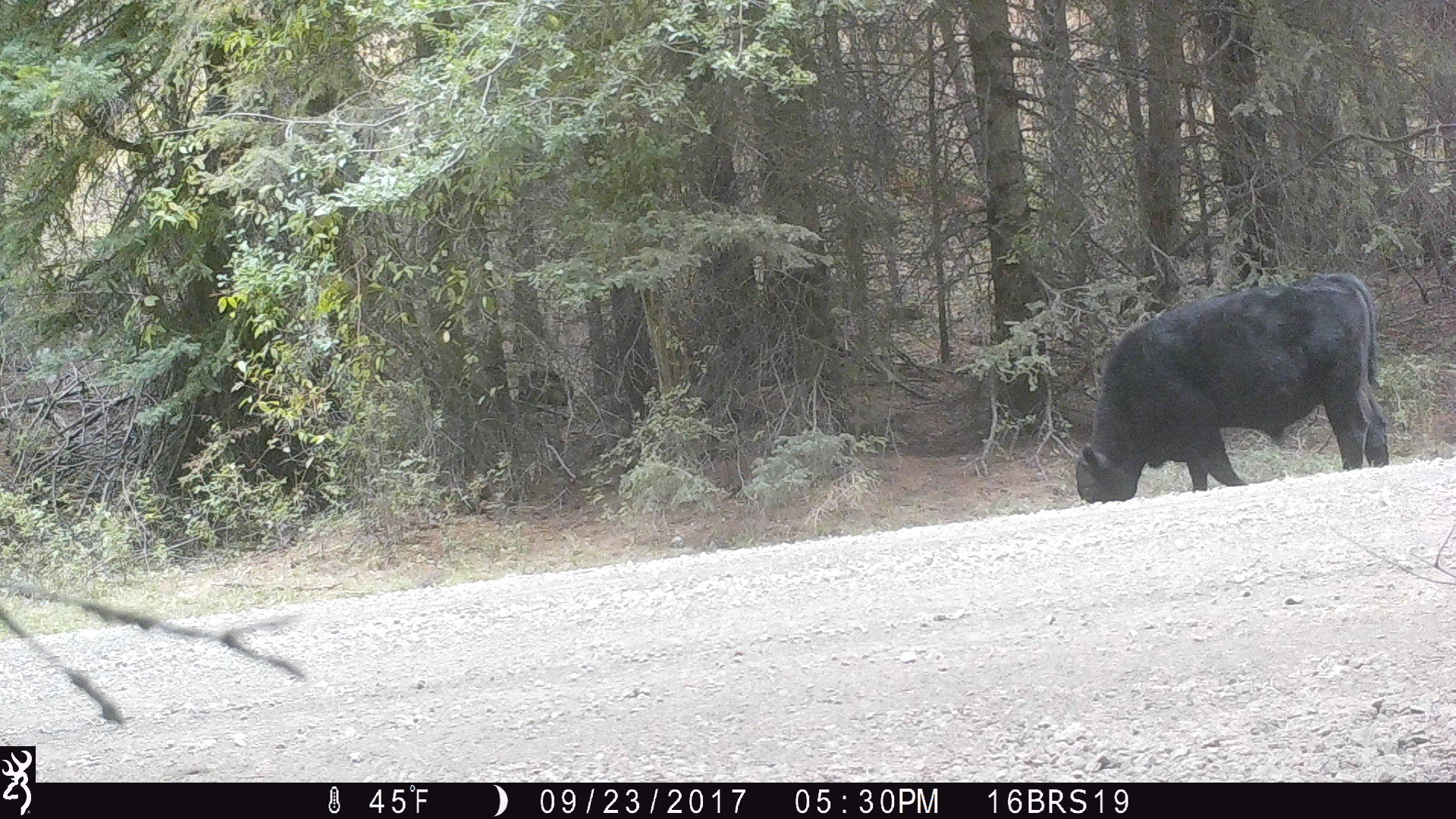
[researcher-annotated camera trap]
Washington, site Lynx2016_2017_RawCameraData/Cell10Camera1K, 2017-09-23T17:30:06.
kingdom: Animalia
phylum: Chordata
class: Mammalia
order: Artiodactyla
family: Bovidae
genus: Bos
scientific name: Bos taurus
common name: domestic cattle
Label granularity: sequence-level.